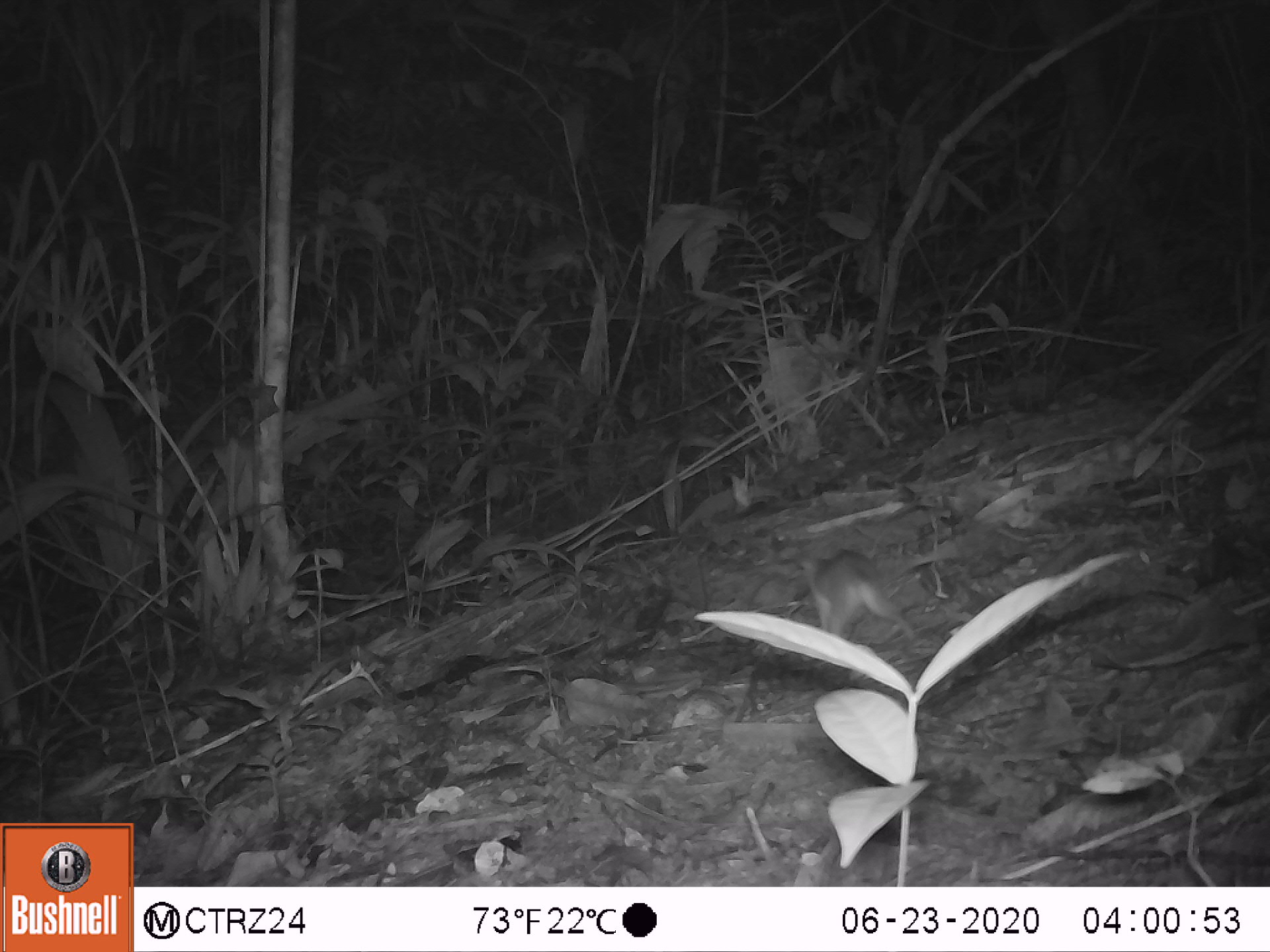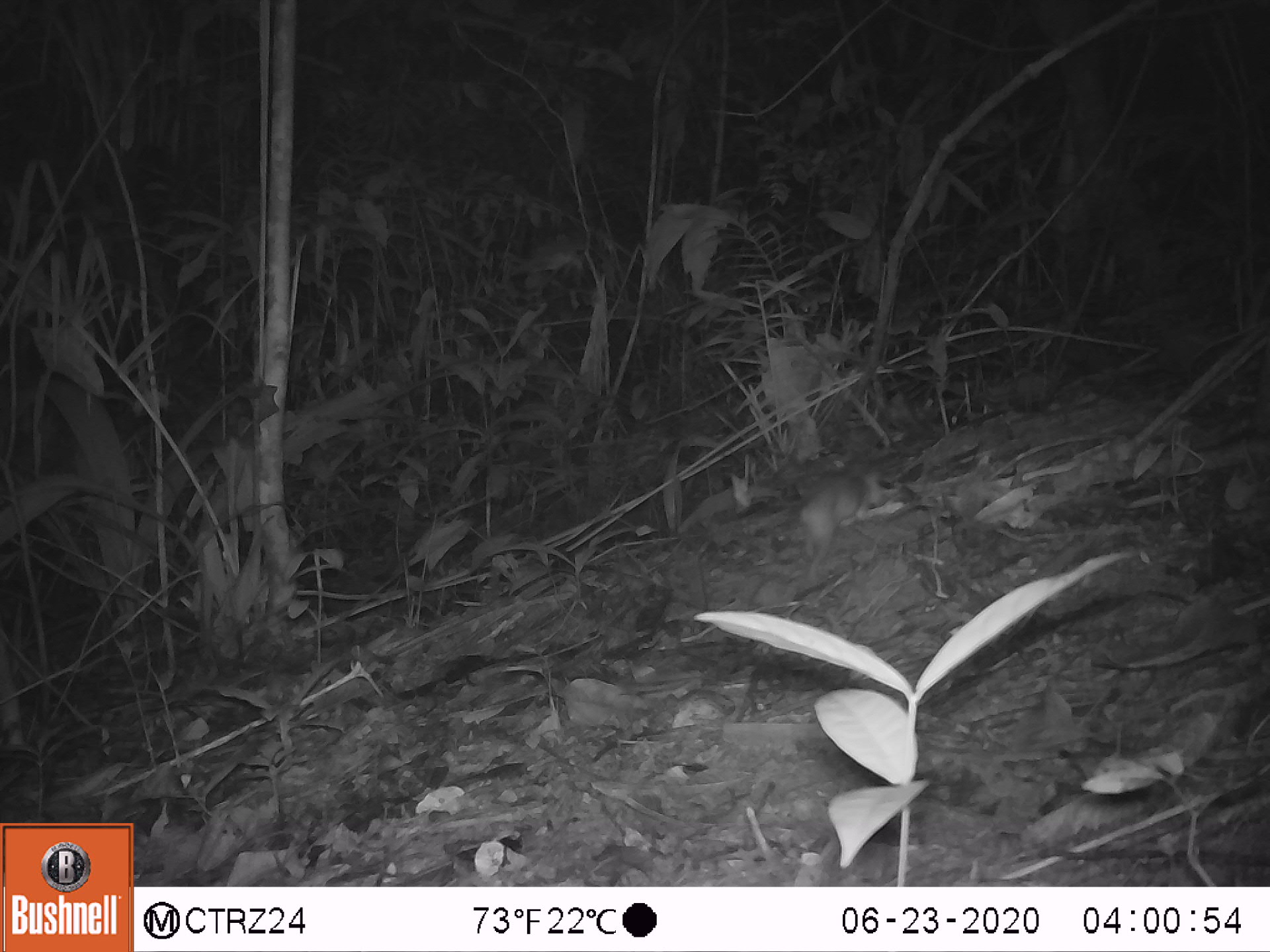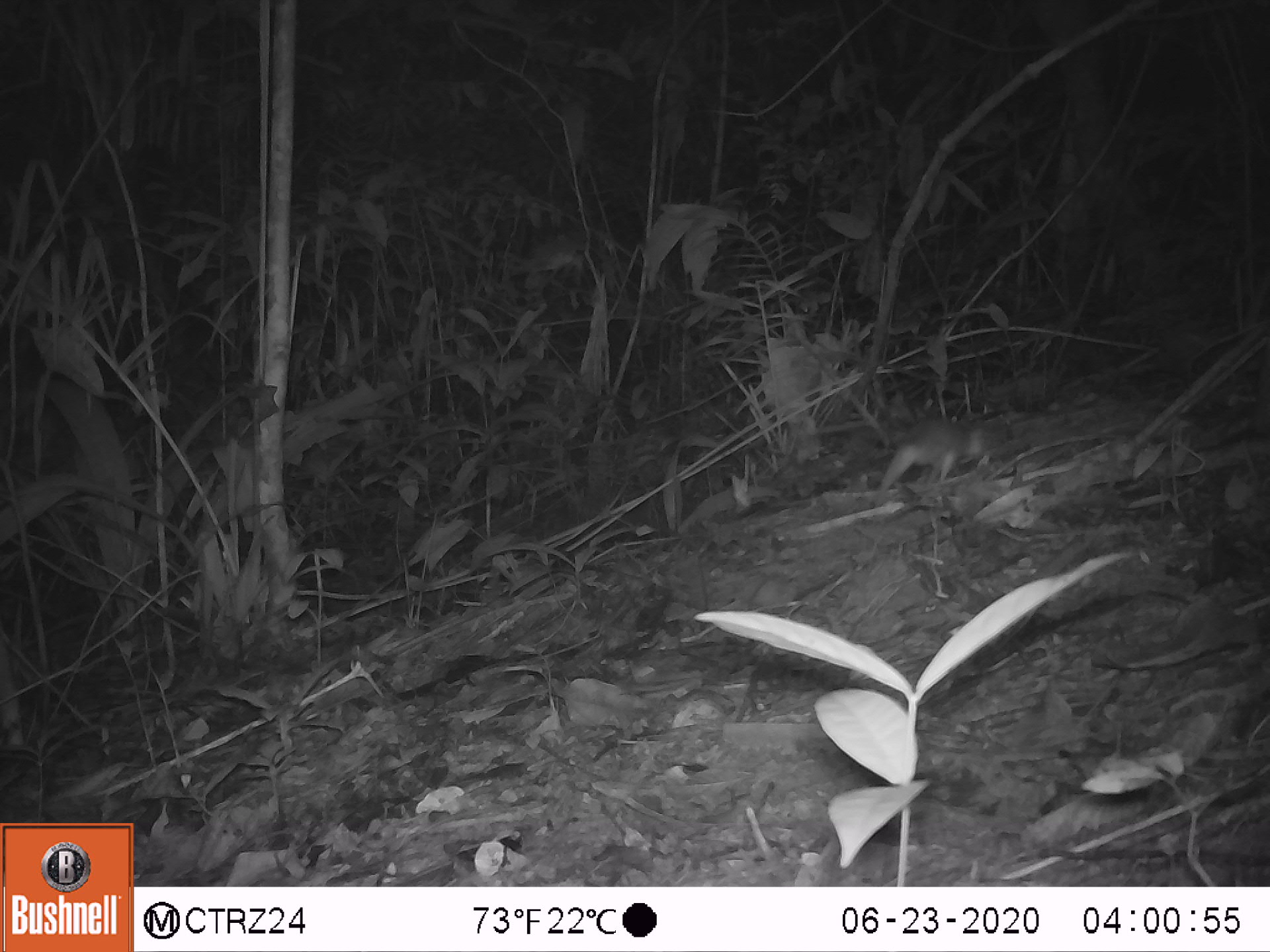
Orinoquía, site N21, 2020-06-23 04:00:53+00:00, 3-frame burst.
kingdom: Animalia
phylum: Chordata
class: Mammalia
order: Rodentia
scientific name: Rodentia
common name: rodent